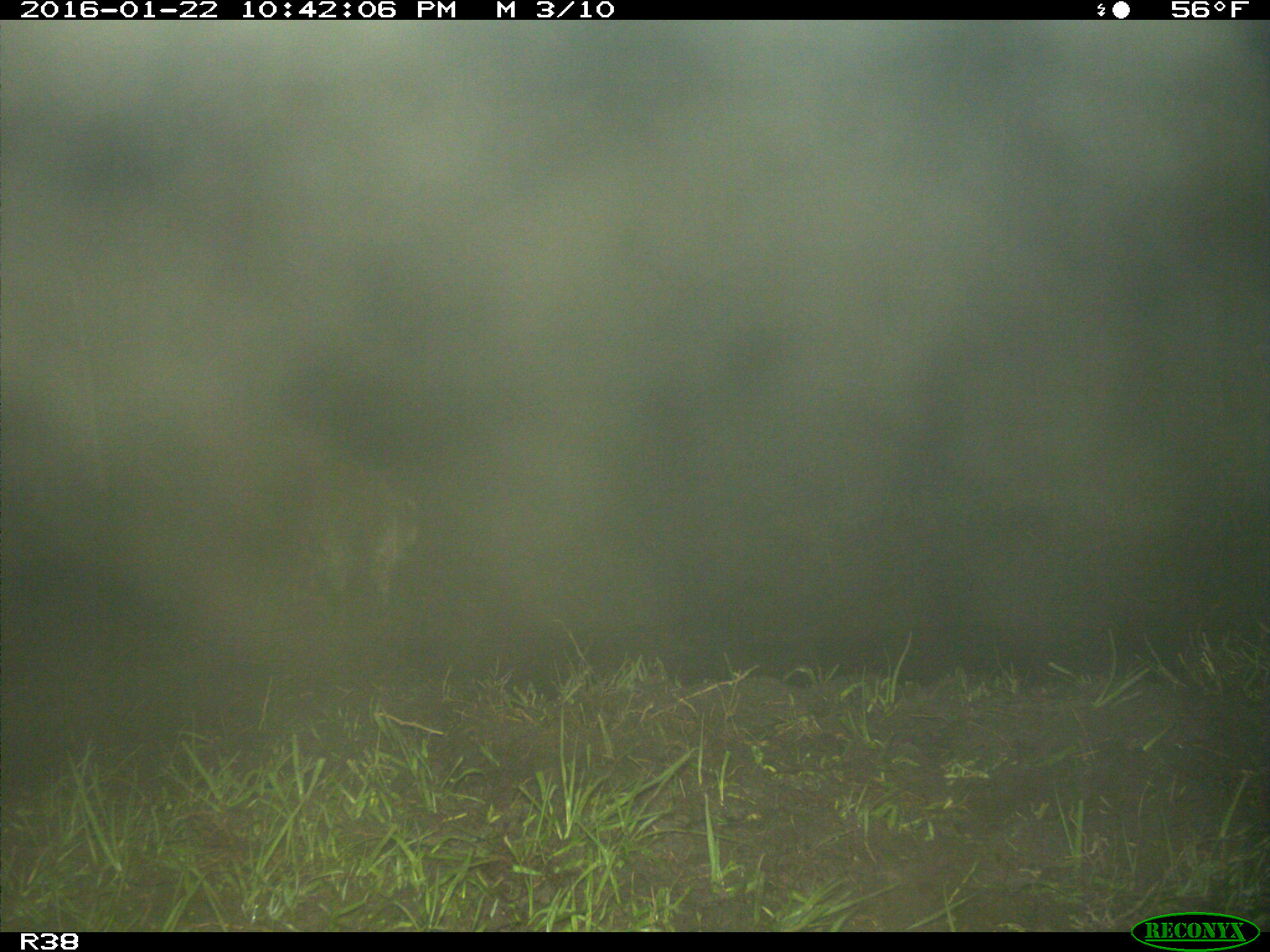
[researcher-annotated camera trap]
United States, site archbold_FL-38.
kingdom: Animalia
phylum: Chordata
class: Mammalia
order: Carnivora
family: Procyonidae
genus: Procyon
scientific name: Procyon lotor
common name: common raccoon